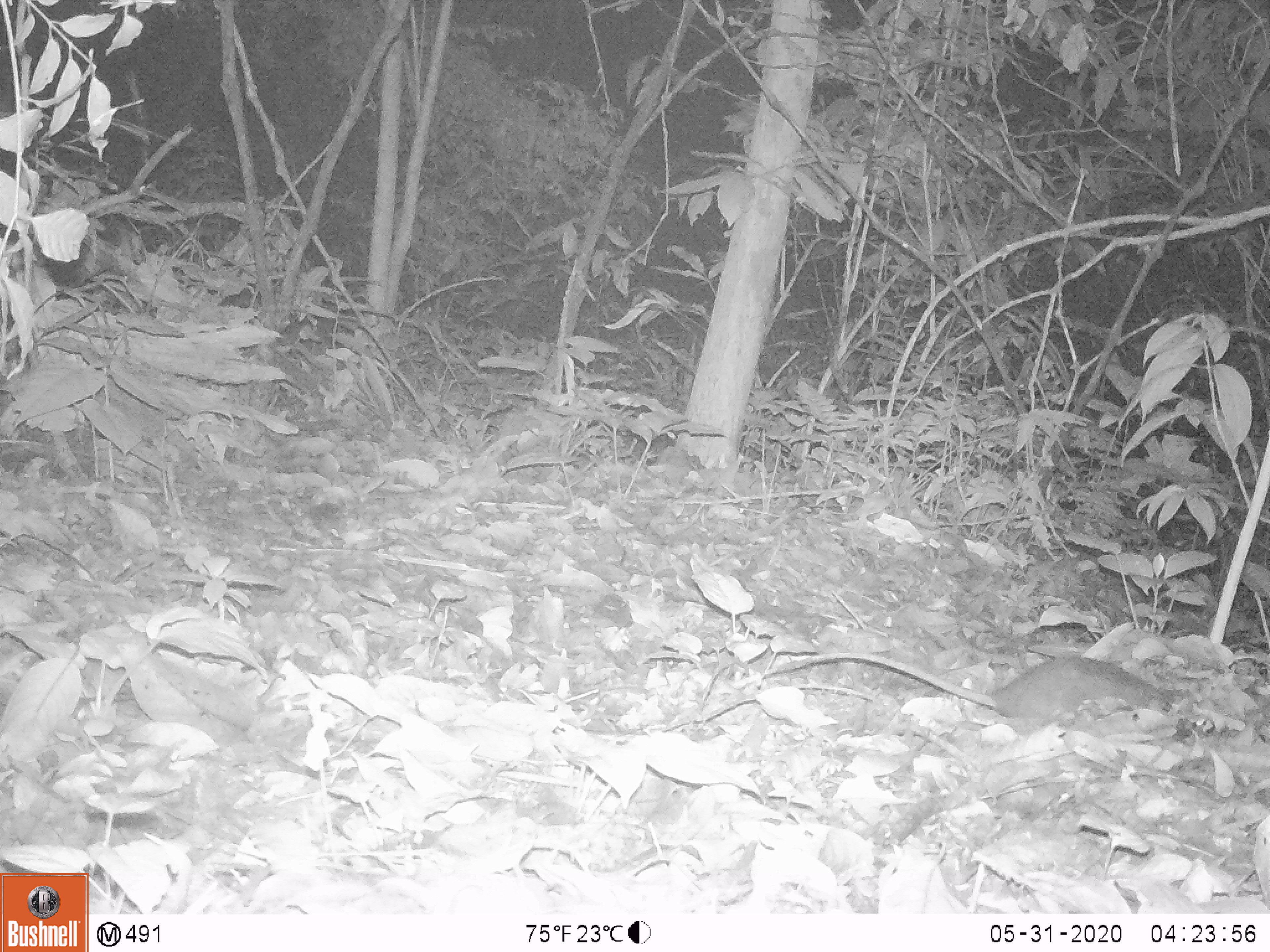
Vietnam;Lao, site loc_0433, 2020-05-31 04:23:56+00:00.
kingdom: Animalia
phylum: Chordata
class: Mammalia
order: Rodentia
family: Muridae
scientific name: Muridae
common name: old-world mice and rats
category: unidentified murid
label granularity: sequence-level